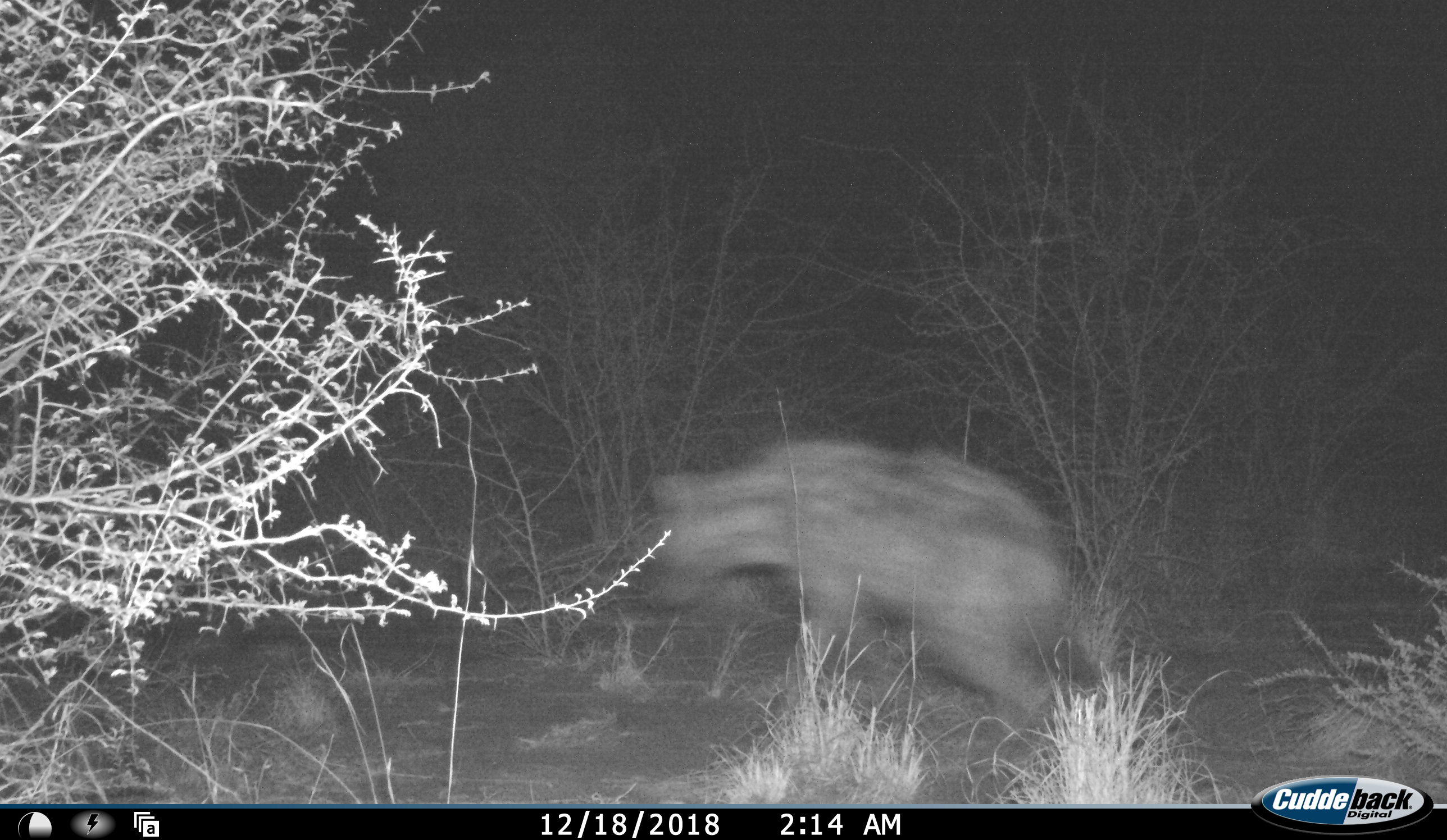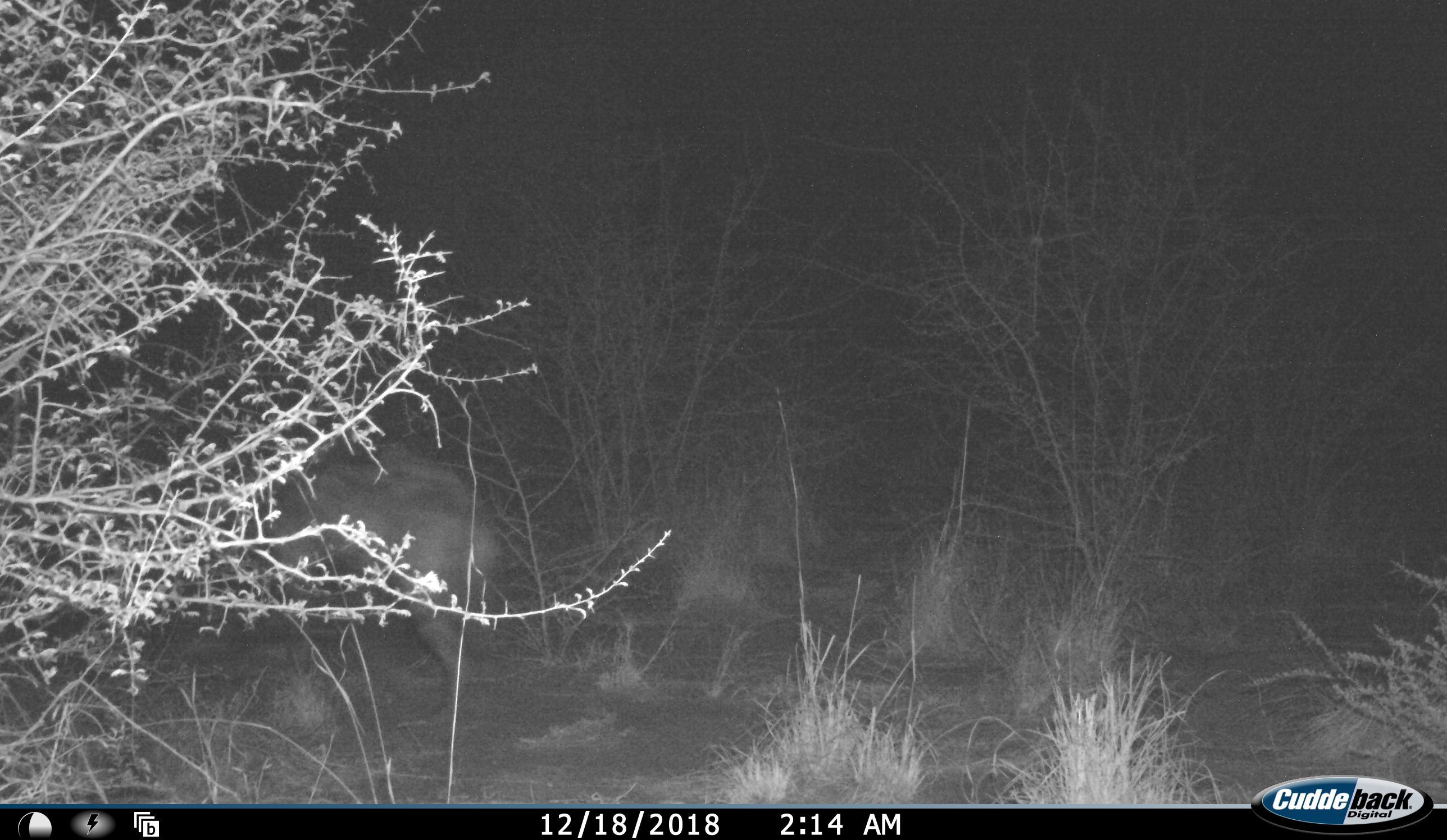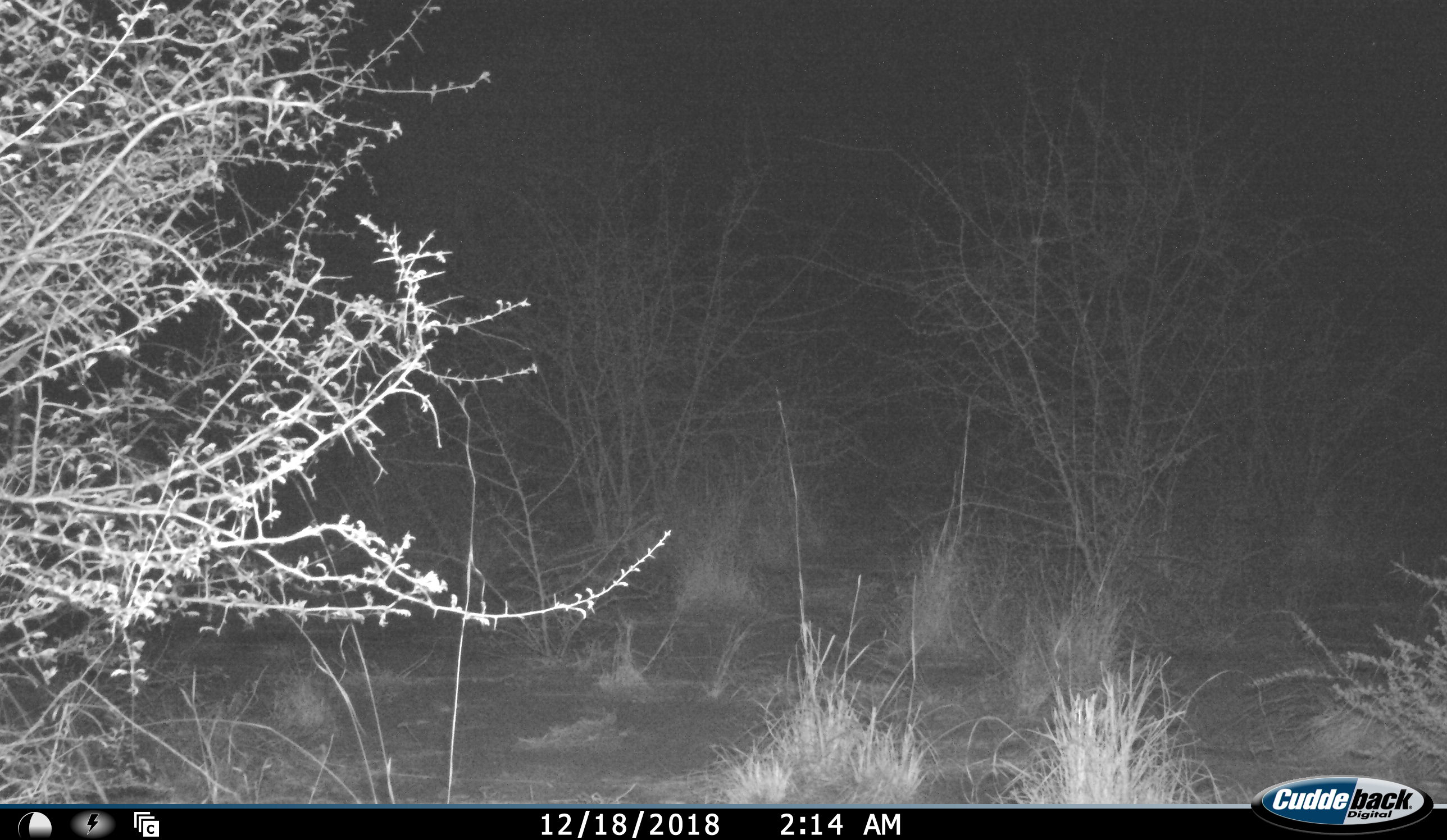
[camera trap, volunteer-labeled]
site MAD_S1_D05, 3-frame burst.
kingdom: Animalia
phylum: Chordata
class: Mammalia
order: Carnivora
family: Hyaenidae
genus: Crocuta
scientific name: Crocuta crocuta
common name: spotted hyena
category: hyenaspotted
Hyenaspotted (spotted hyena) (Crocuta crocuta), count 1. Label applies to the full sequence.